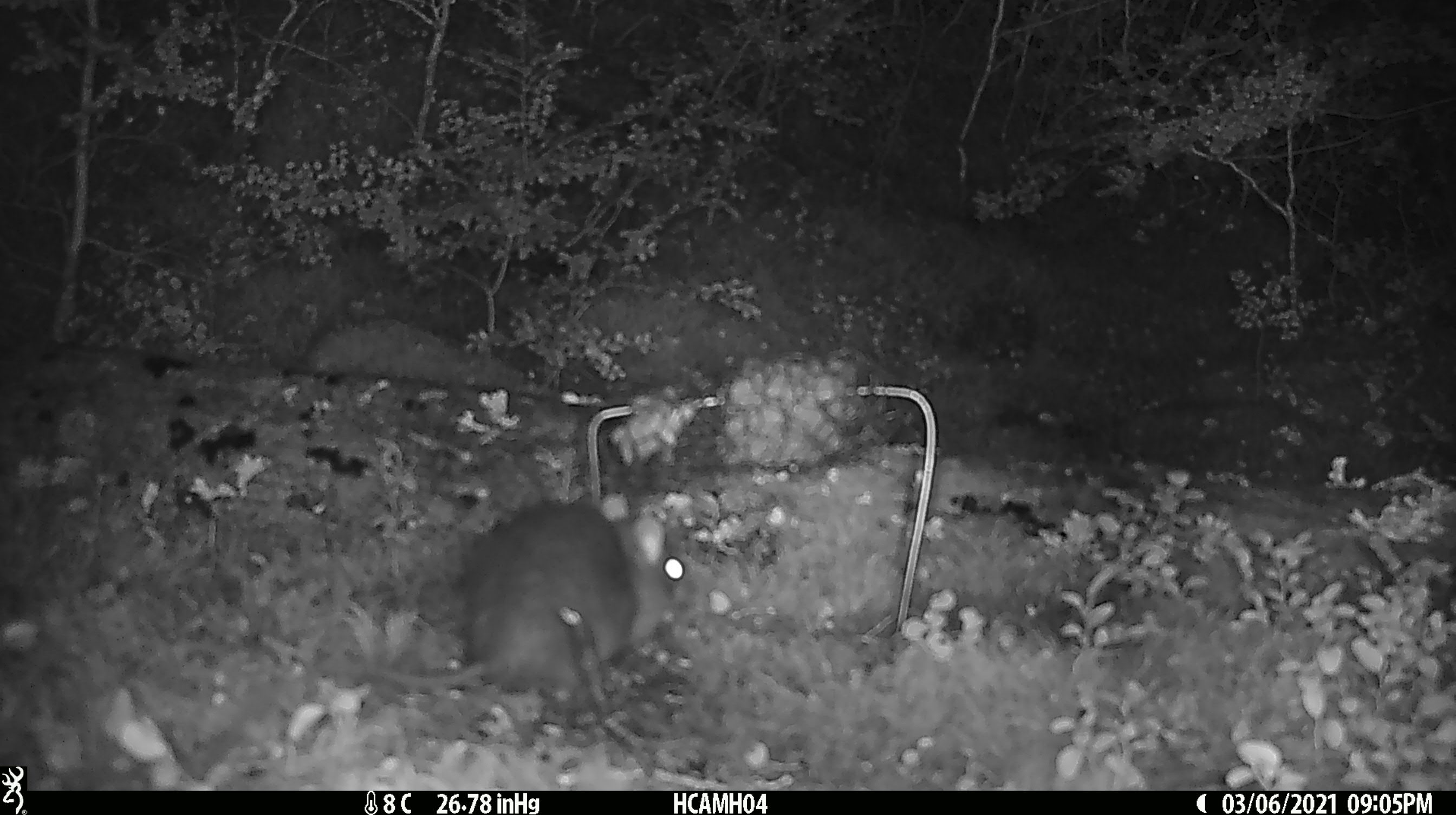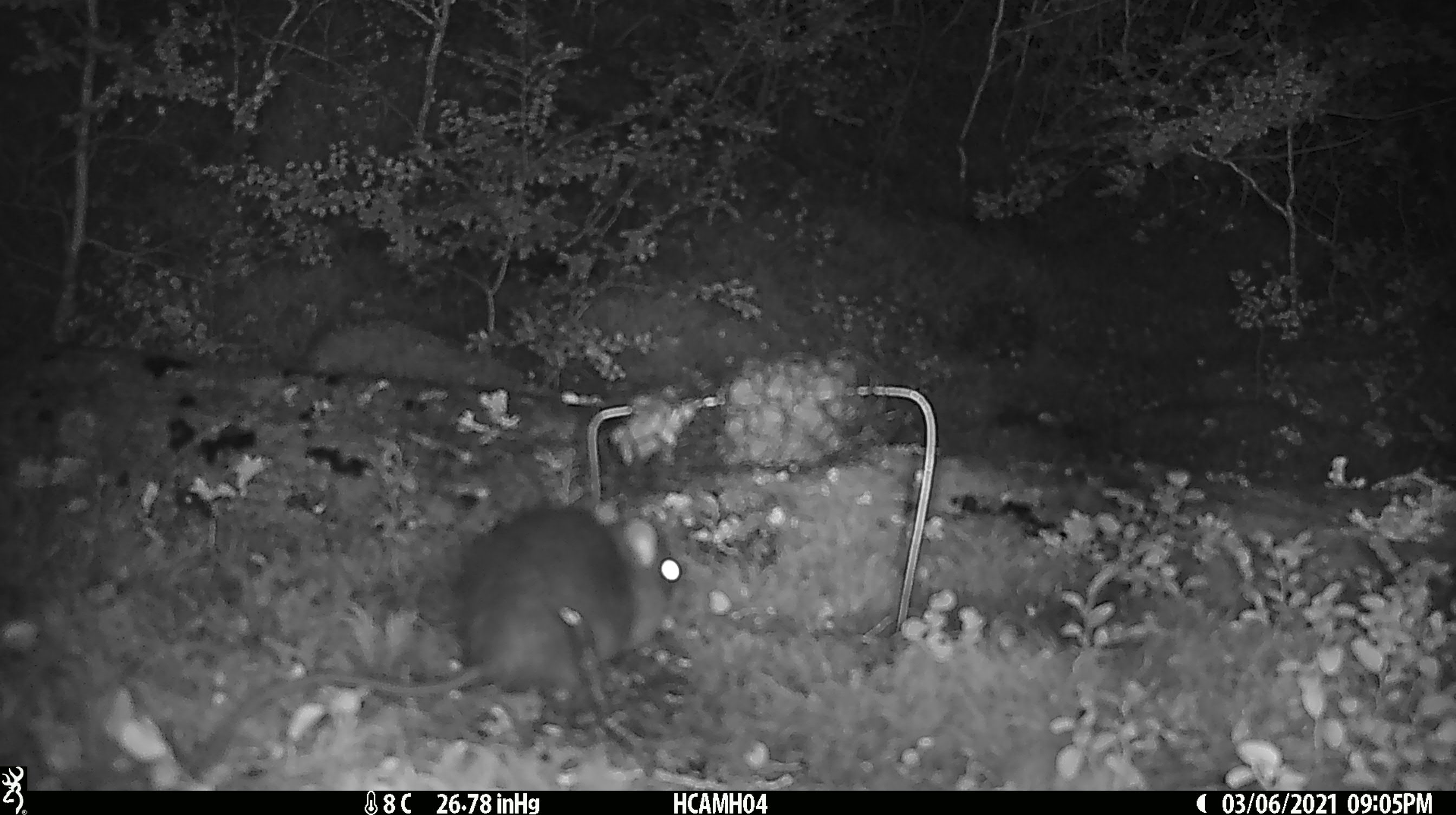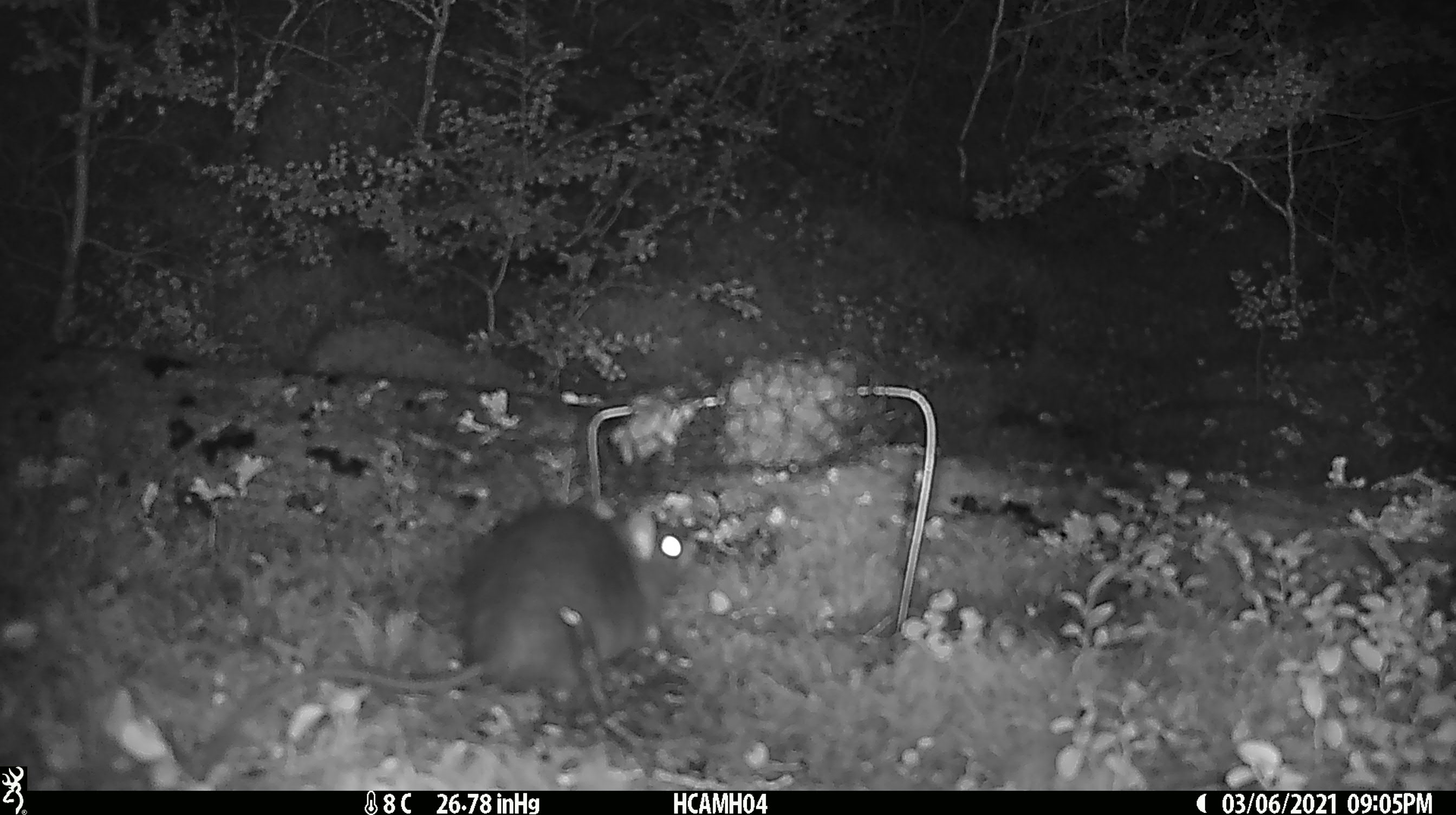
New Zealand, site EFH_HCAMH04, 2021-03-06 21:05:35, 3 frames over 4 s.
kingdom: Animalia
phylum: Chordata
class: Mammalia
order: Rodentia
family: Muridae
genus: Rattus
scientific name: Rattus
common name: rat